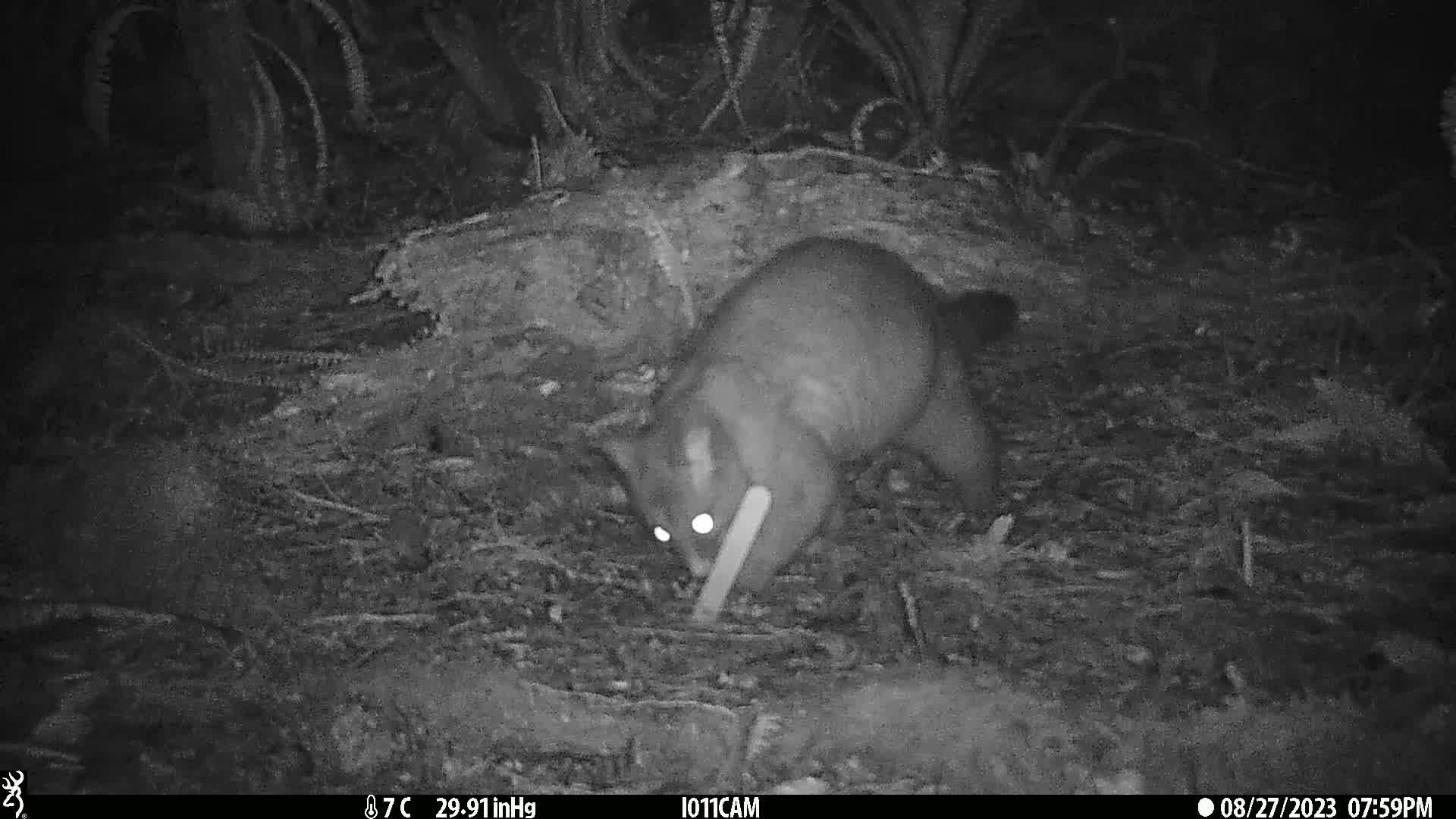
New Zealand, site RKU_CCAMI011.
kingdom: Animalia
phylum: Chordata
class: Mammalia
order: Diprotodontia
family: Phalangeridae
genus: Trichosurus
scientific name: Trichosurus vulpecula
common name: common brushtail possum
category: possum